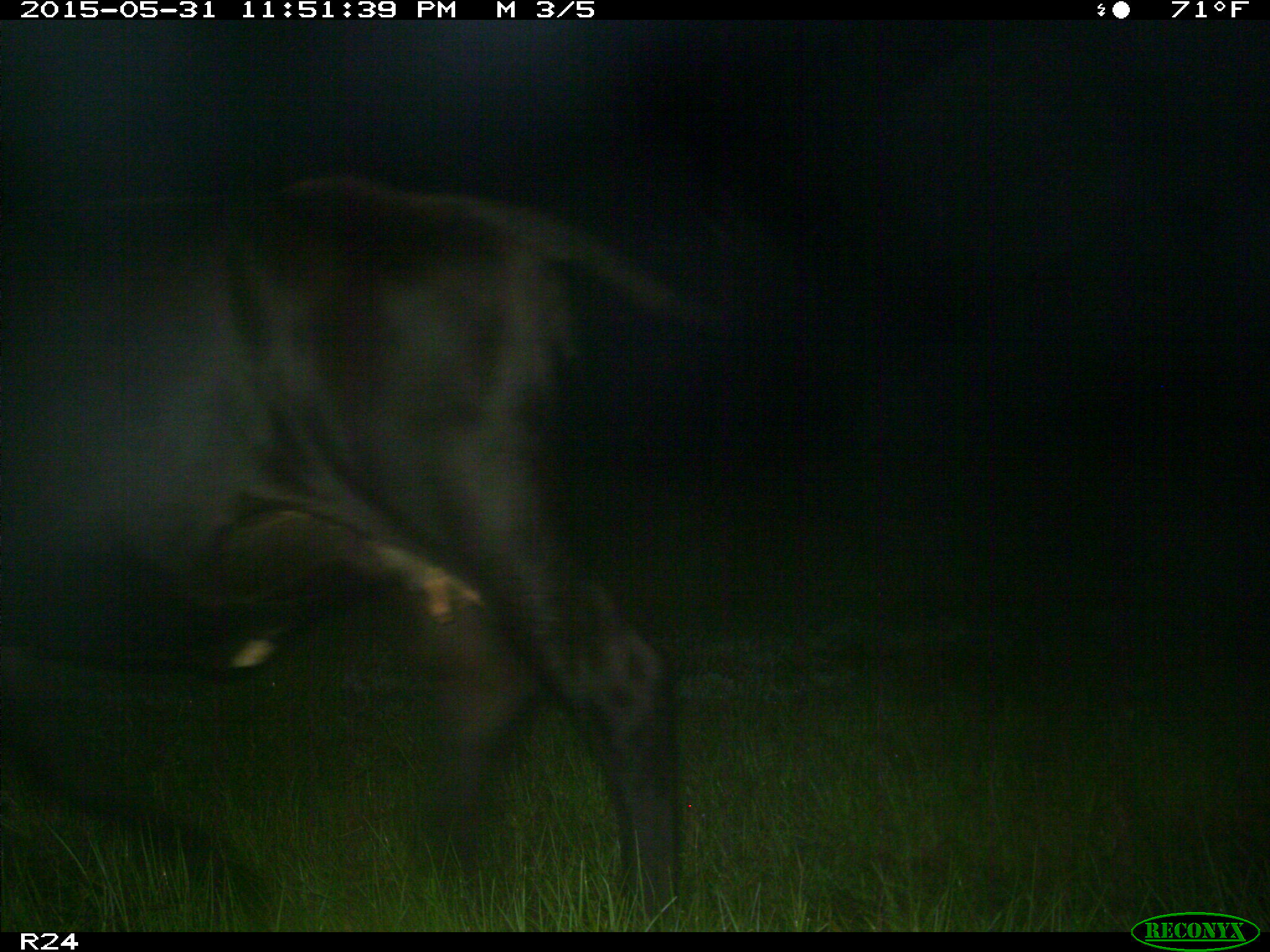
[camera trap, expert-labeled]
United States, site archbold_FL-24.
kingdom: Animalia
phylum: Chordata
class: Mammalia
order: Artiodactyla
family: Bovidae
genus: Bos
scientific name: Bos taurus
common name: domestic cow